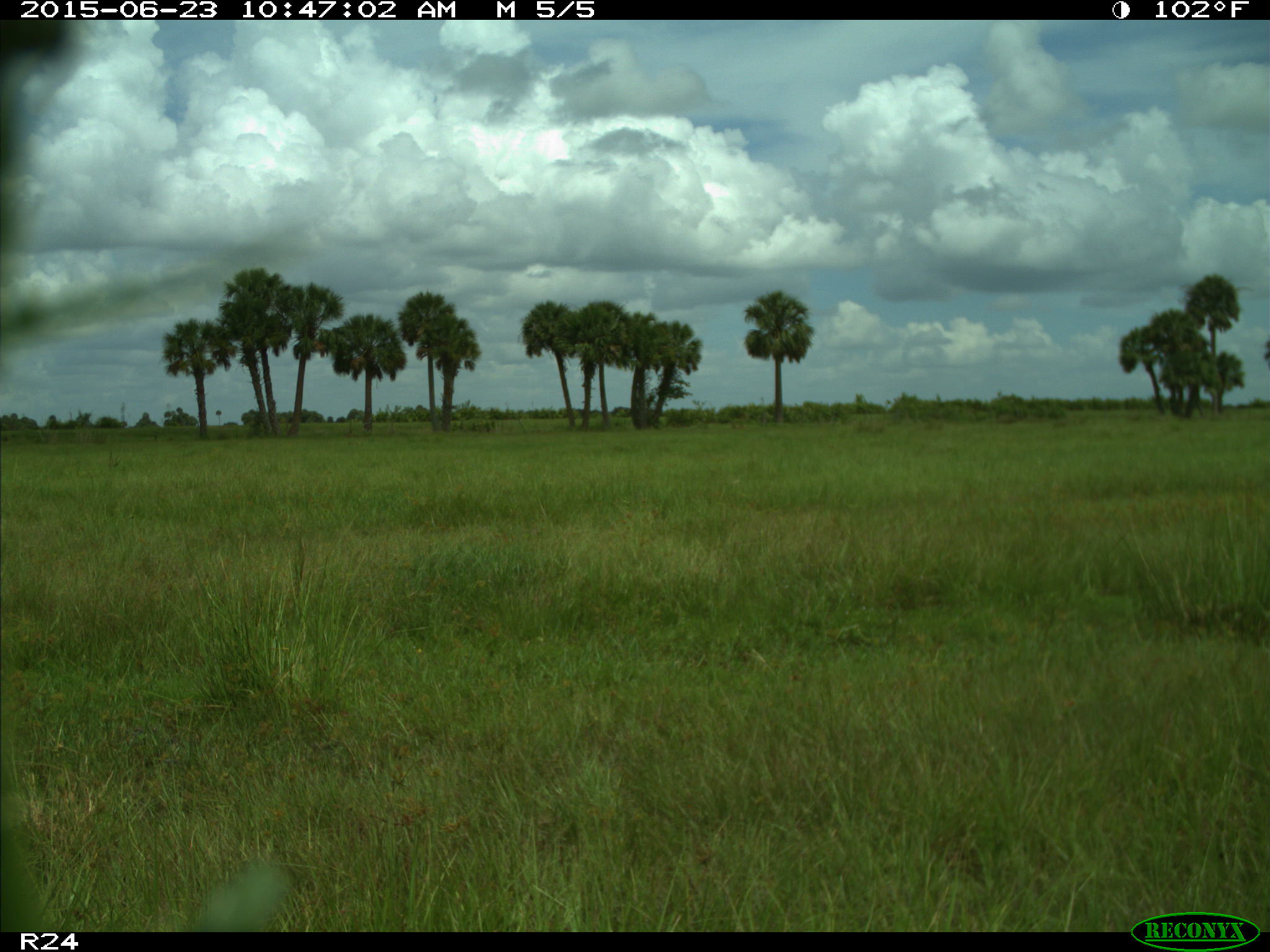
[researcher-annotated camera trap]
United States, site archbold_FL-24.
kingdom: Animalia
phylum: Chordata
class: Mammalia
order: Artiodactyla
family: Bovidae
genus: Bos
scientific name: Bos taurus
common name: domestic cow